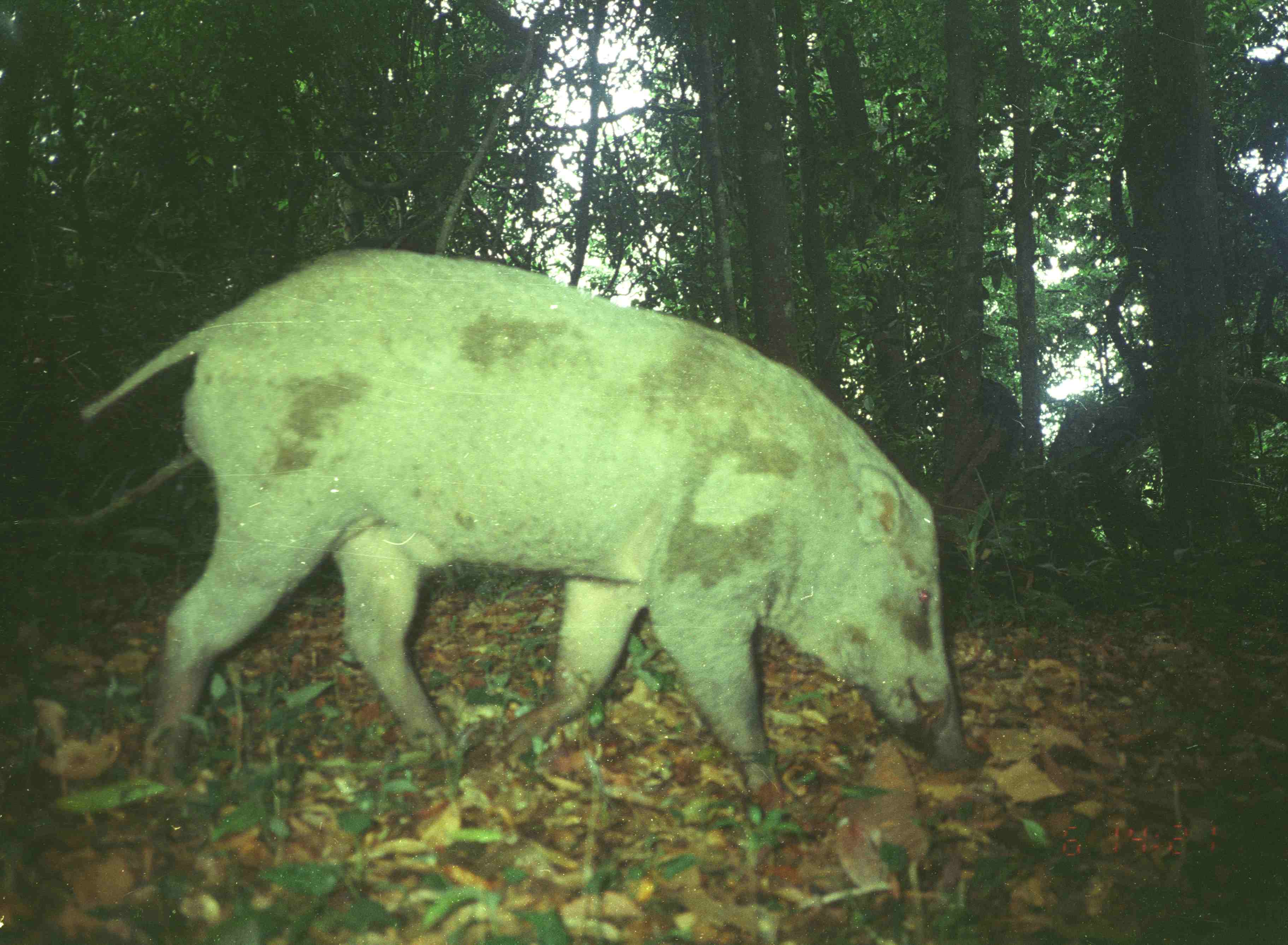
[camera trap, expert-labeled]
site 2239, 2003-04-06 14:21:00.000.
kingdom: Animalia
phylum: Chordata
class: Mammalia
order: Artiodactyla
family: Suidae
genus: Sus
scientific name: Sus scrofa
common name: wild boar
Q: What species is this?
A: Sus scrofa (wild boar).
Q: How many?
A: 1.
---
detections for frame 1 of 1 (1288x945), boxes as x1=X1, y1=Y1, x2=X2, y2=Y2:
sus scrofa: x1=76, y1=247, x2=968, y2=803